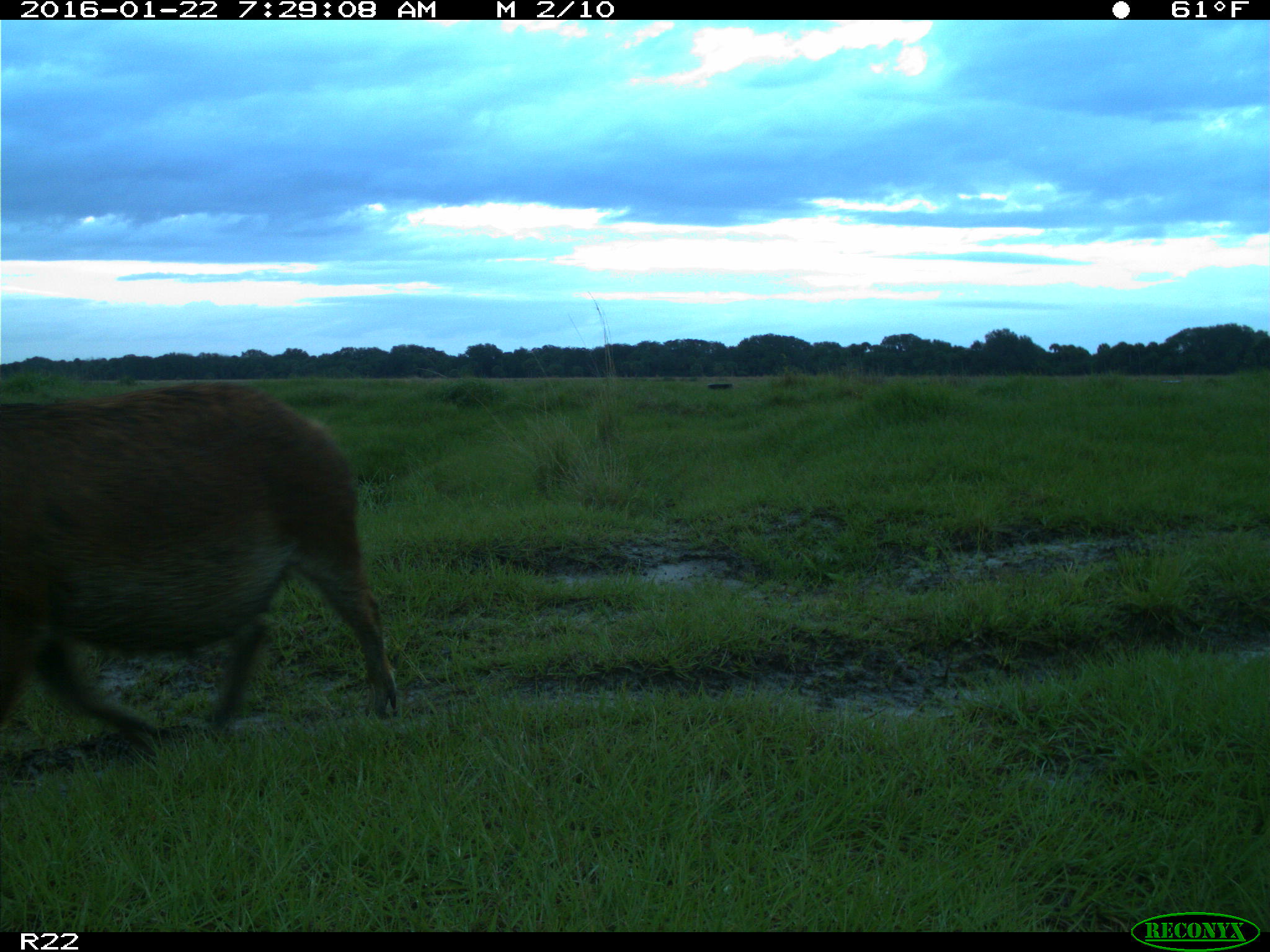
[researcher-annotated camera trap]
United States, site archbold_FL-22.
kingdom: Animalia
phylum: Chordata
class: Mammalia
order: Artiodactyla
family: Suidae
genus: Sus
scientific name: Sus scrofa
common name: wild boar